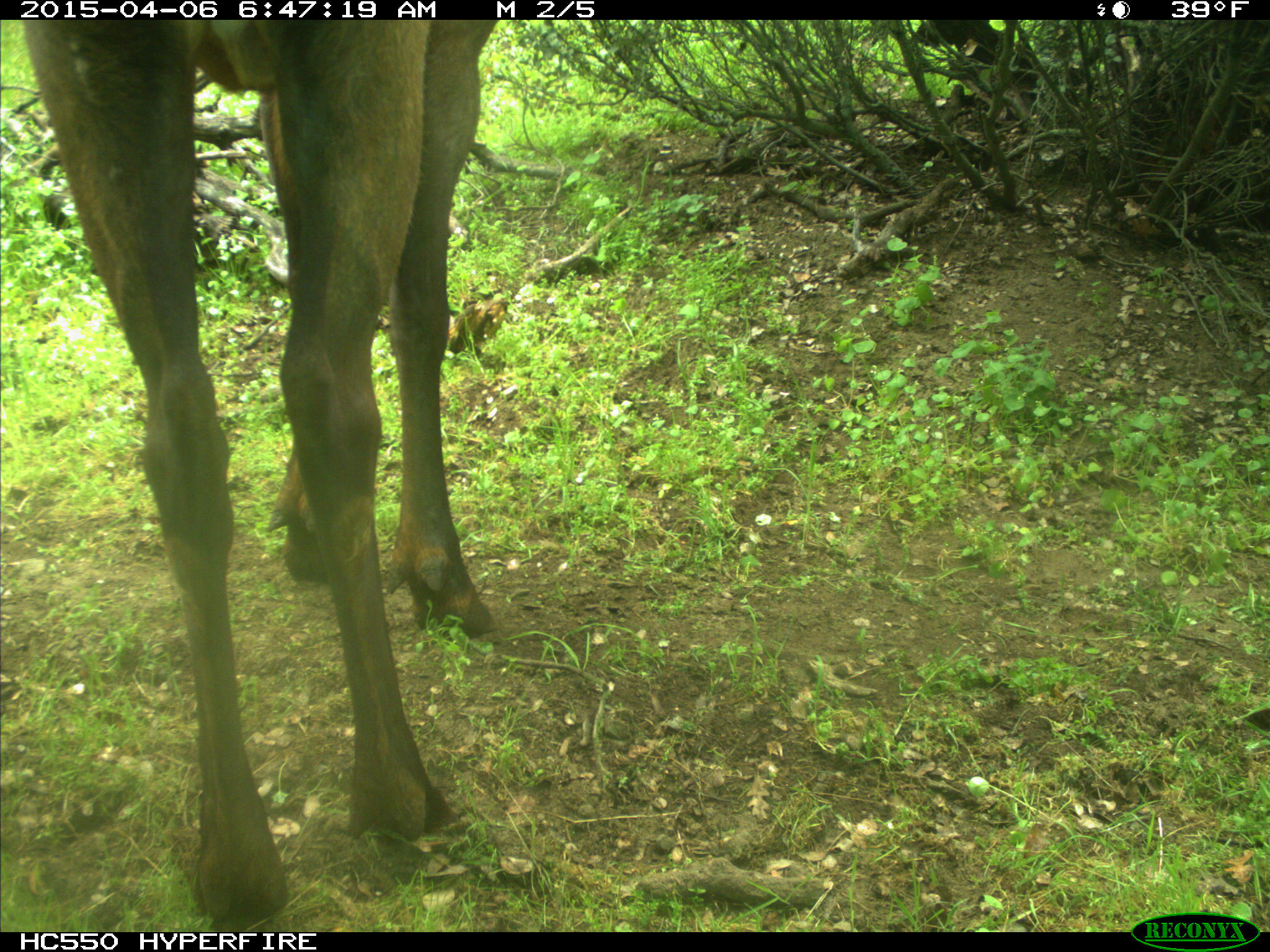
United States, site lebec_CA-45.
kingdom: Animalia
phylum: Chordata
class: Mammalia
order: Artiodactyla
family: Cervidae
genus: Cervus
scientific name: Cervus canadensis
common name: elk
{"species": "Cervus canadensis (elk)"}